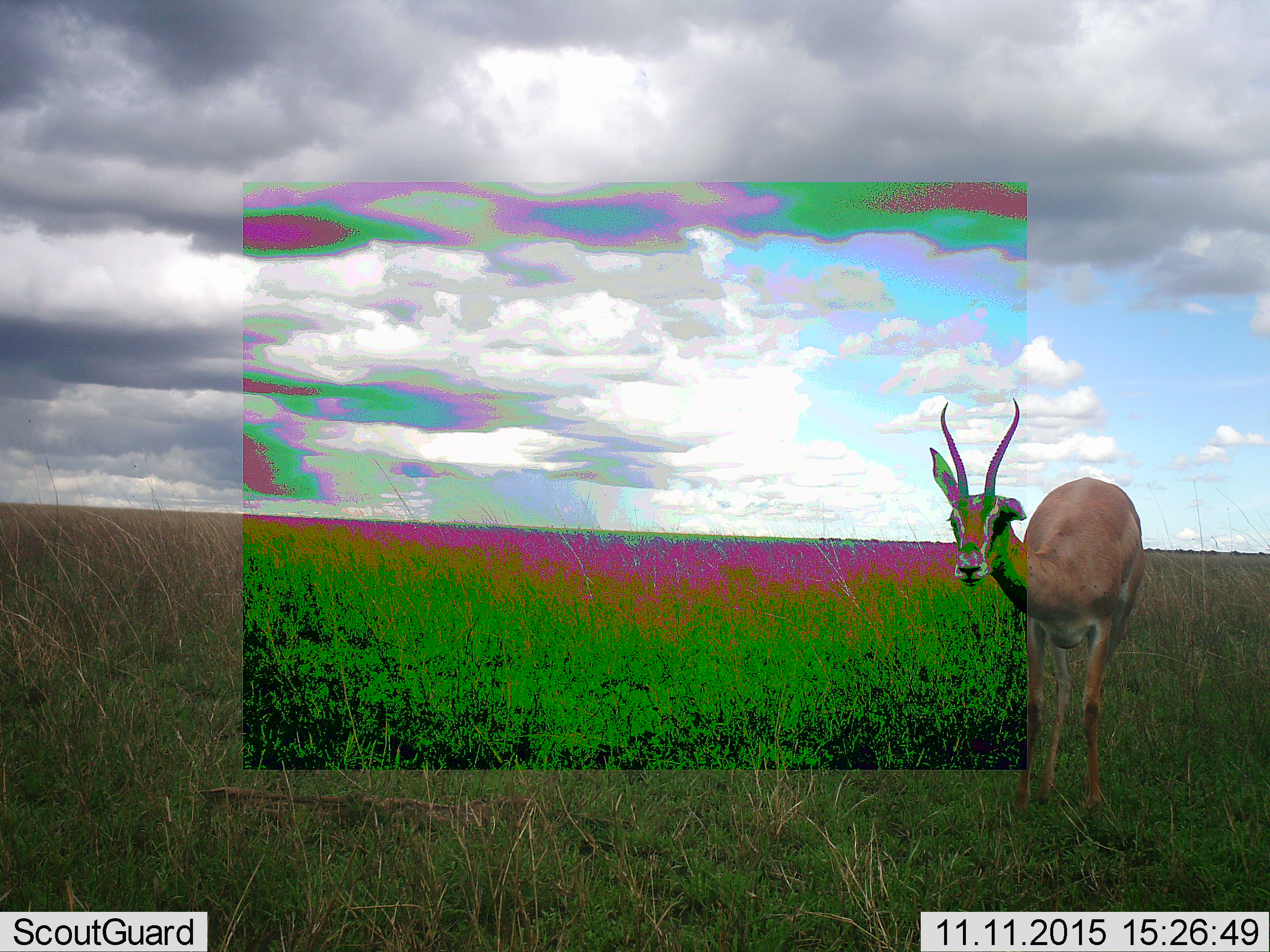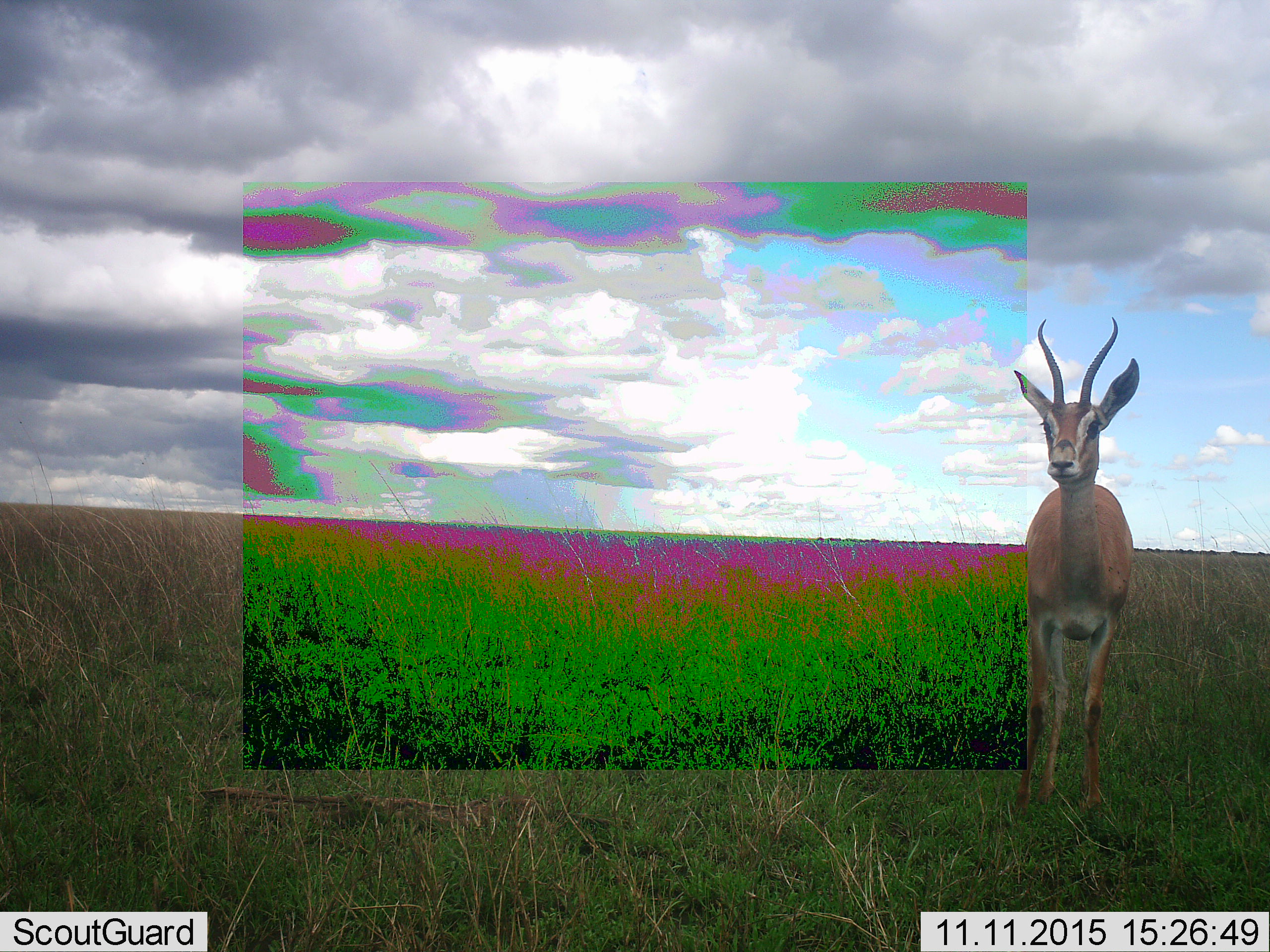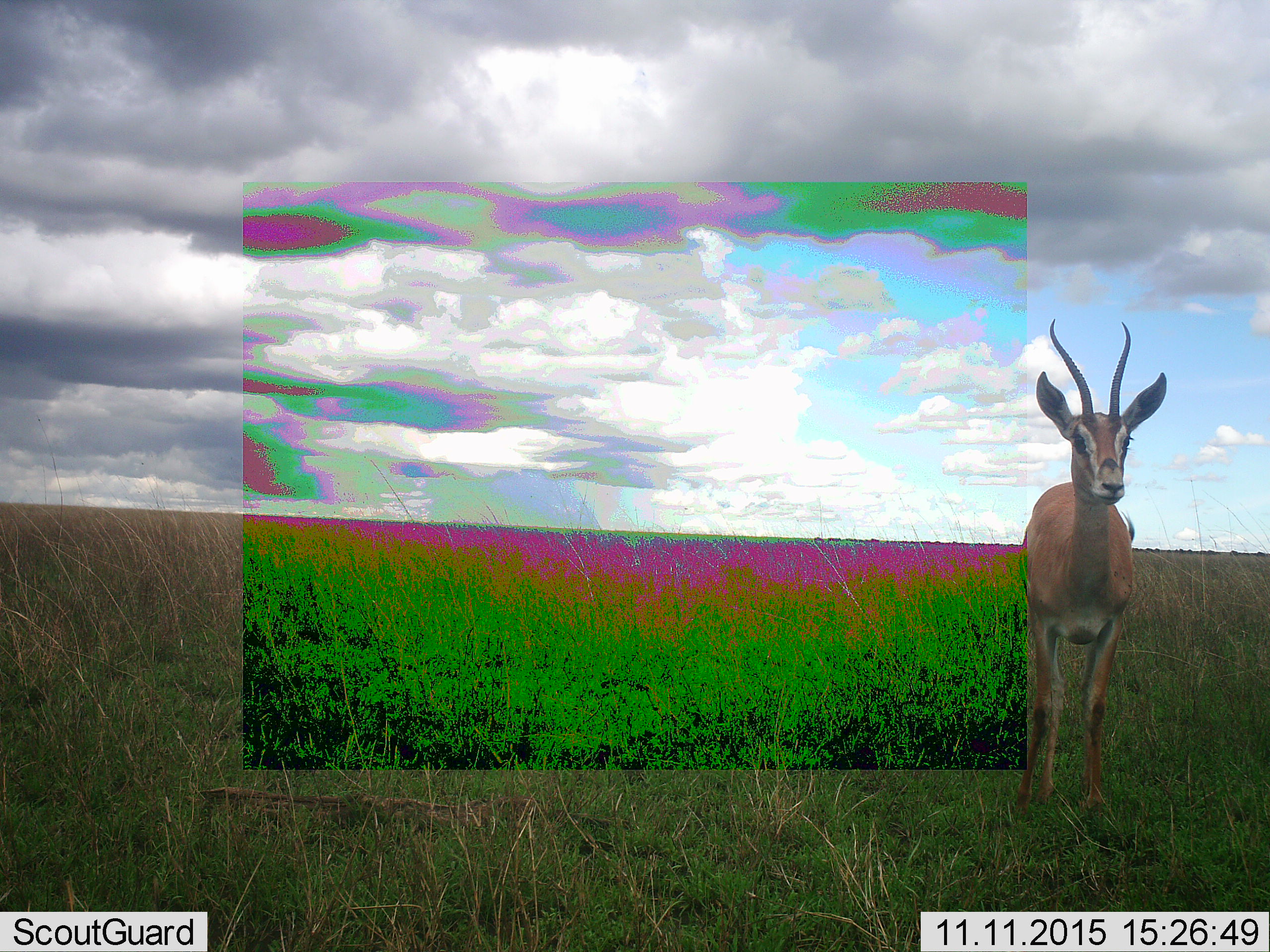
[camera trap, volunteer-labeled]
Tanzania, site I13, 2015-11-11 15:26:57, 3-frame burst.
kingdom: Animalia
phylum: Chordata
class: Mammalia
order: Artiodactyla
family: Bovidae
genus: Nanger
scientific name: Nanger granti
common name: grant's gazelle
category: gazellegrants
Gazellegrants (grant's gazelle) (Nanger granti), count 1. Behavior (volunteer vote fractions): standing 80%, resting 0%, moving 0%, interacting 20%. Young present (vote fraction): 20%. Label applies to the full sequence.